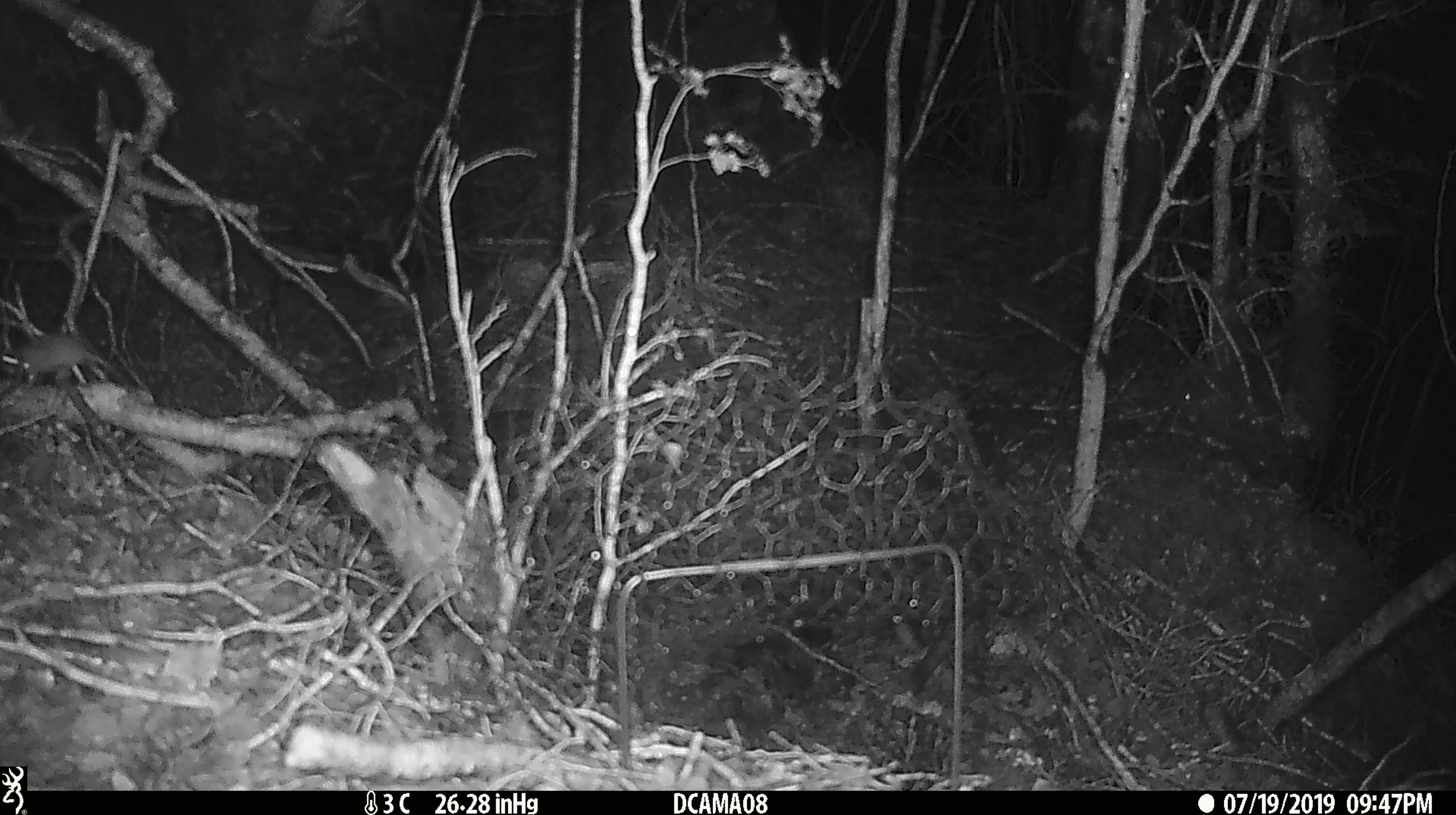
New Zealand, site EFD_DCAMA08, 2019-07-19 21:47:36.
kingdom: Animalia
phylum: Chordata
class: Mammalia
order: Rodentia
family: Muridae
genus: Mus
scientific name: Mus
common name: mouse